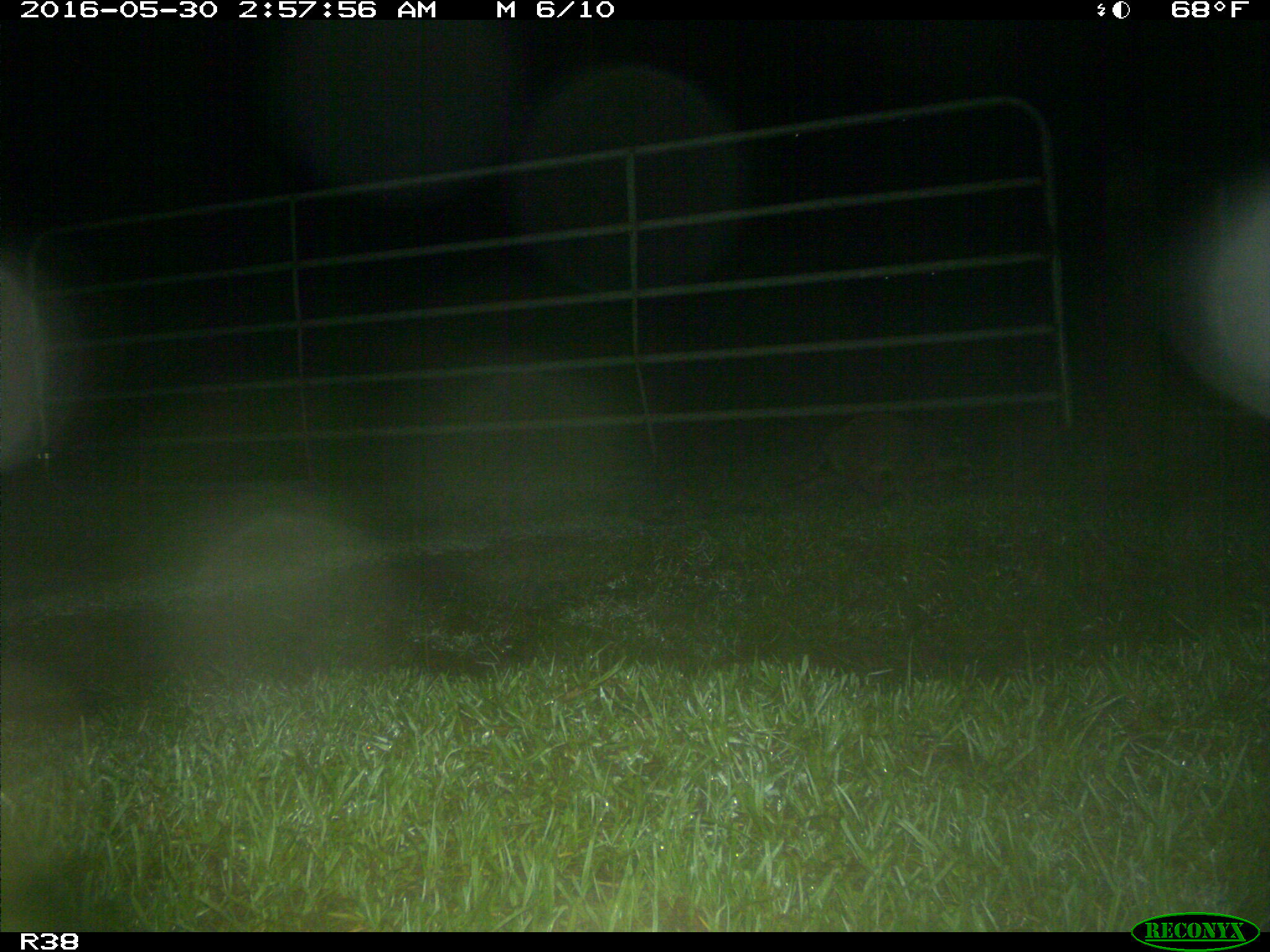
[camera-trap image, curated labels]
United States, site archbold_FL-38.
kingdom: Animalia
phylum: Chordata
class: Mammalia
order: Carnivora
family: Procyonidae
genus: Procyon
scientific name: Procyon lotor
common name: common raccoon